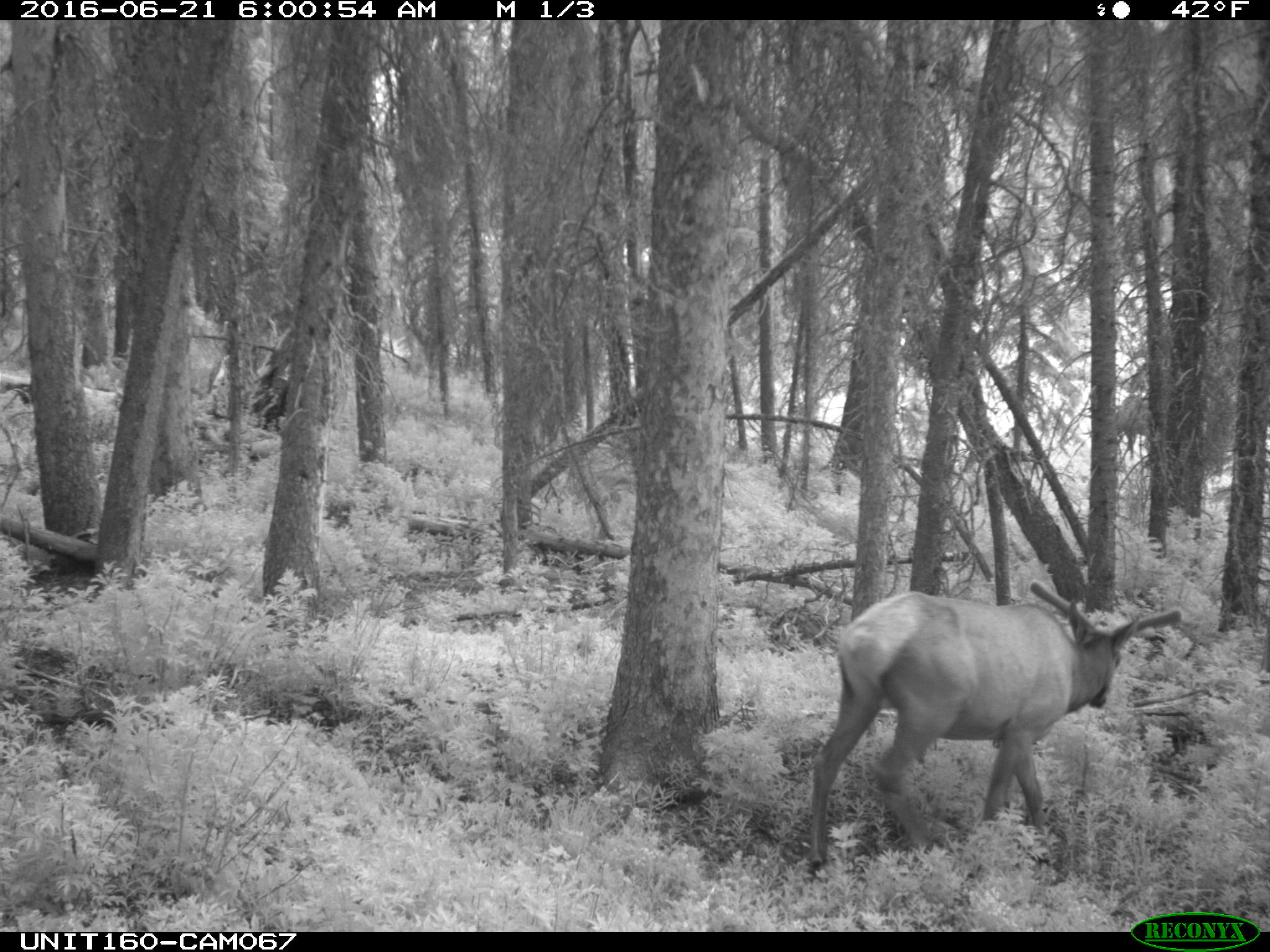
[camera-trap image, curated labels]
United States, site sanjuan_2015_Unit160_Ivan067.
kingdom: Animalia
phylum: Chordata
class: Mammalia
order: Artiodactyla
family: Cervidae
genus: Cervus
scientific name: Cervus elaphus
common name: red deer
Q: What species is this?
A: Cervus elaphus (red deer).